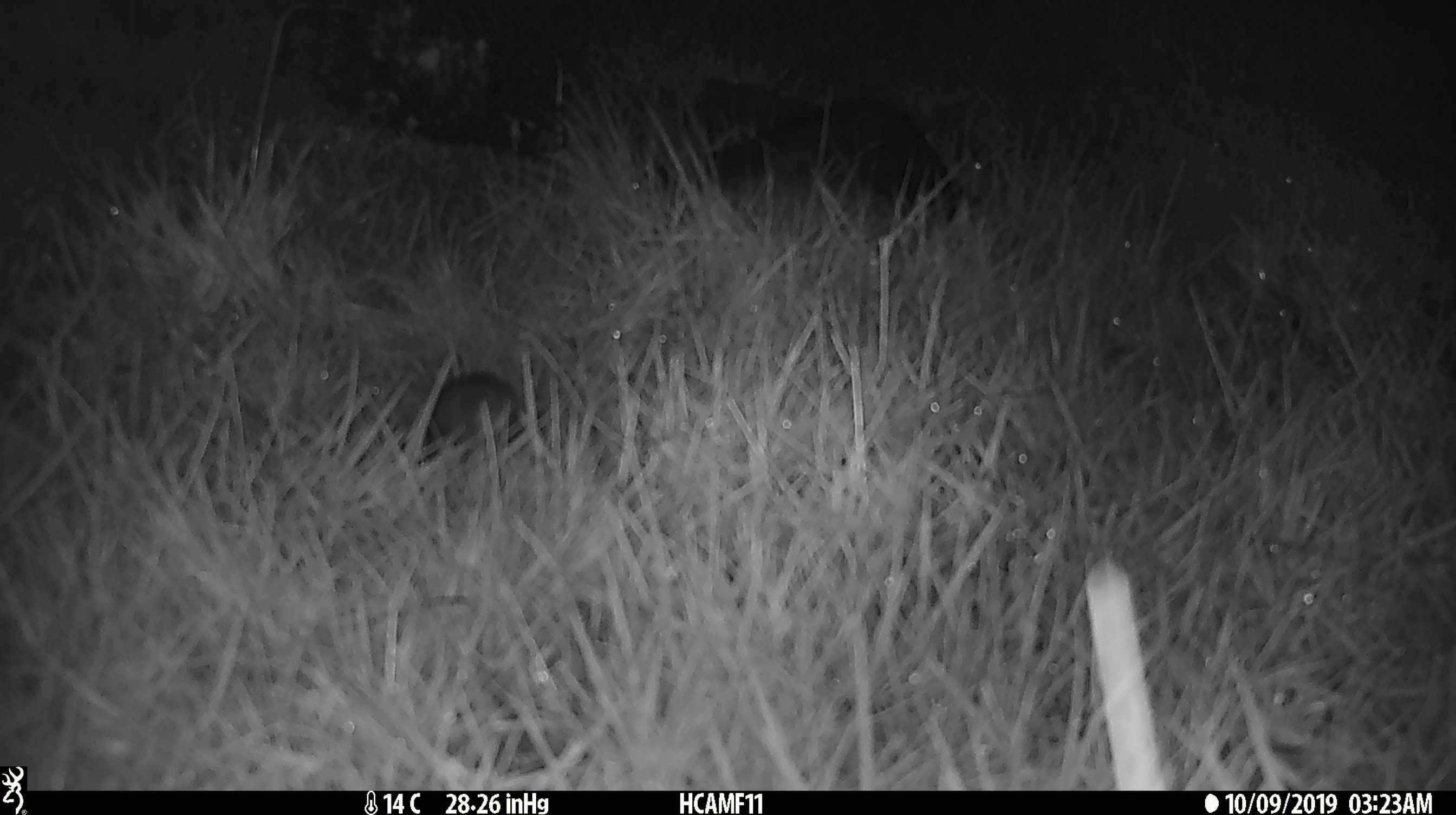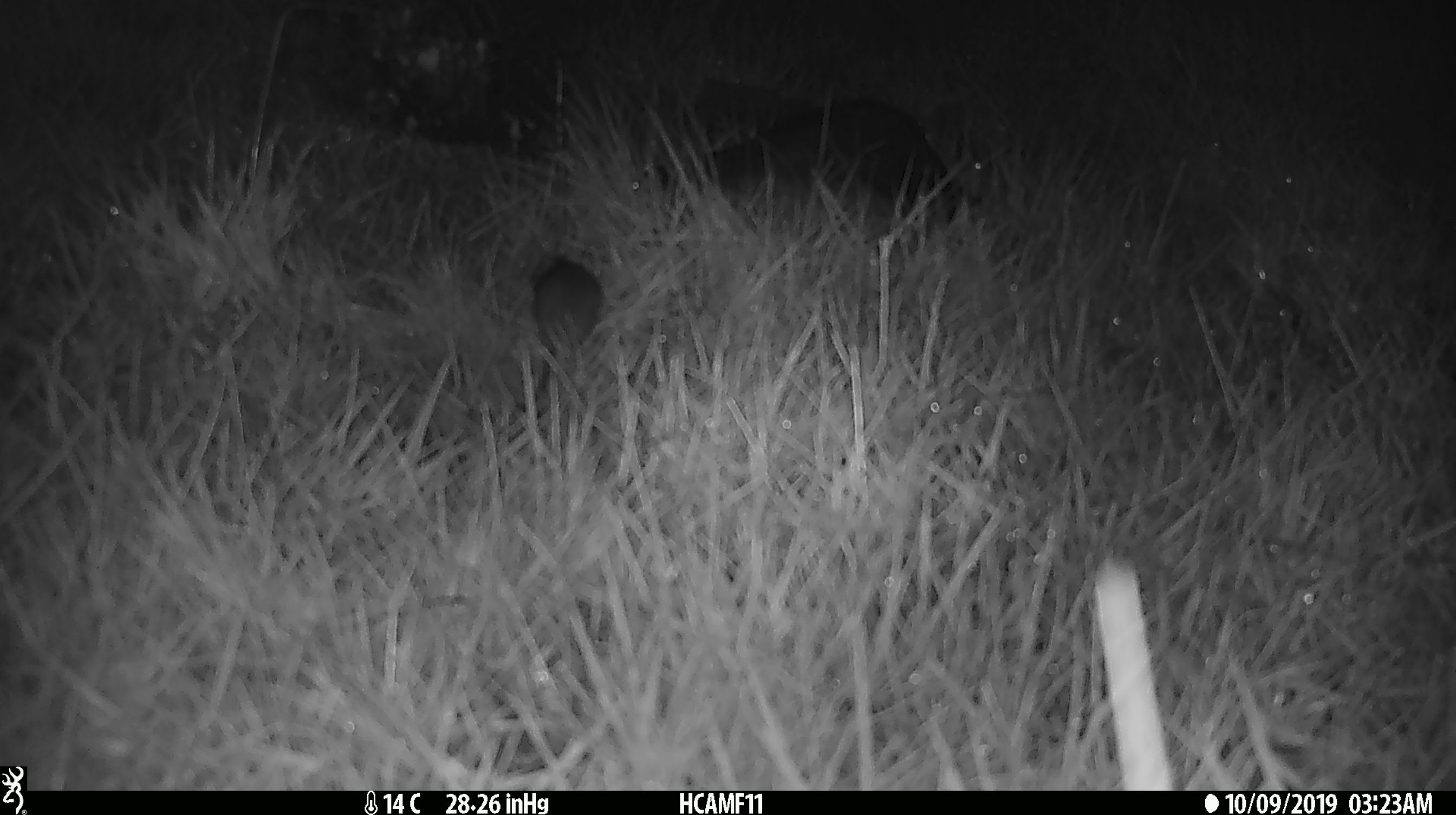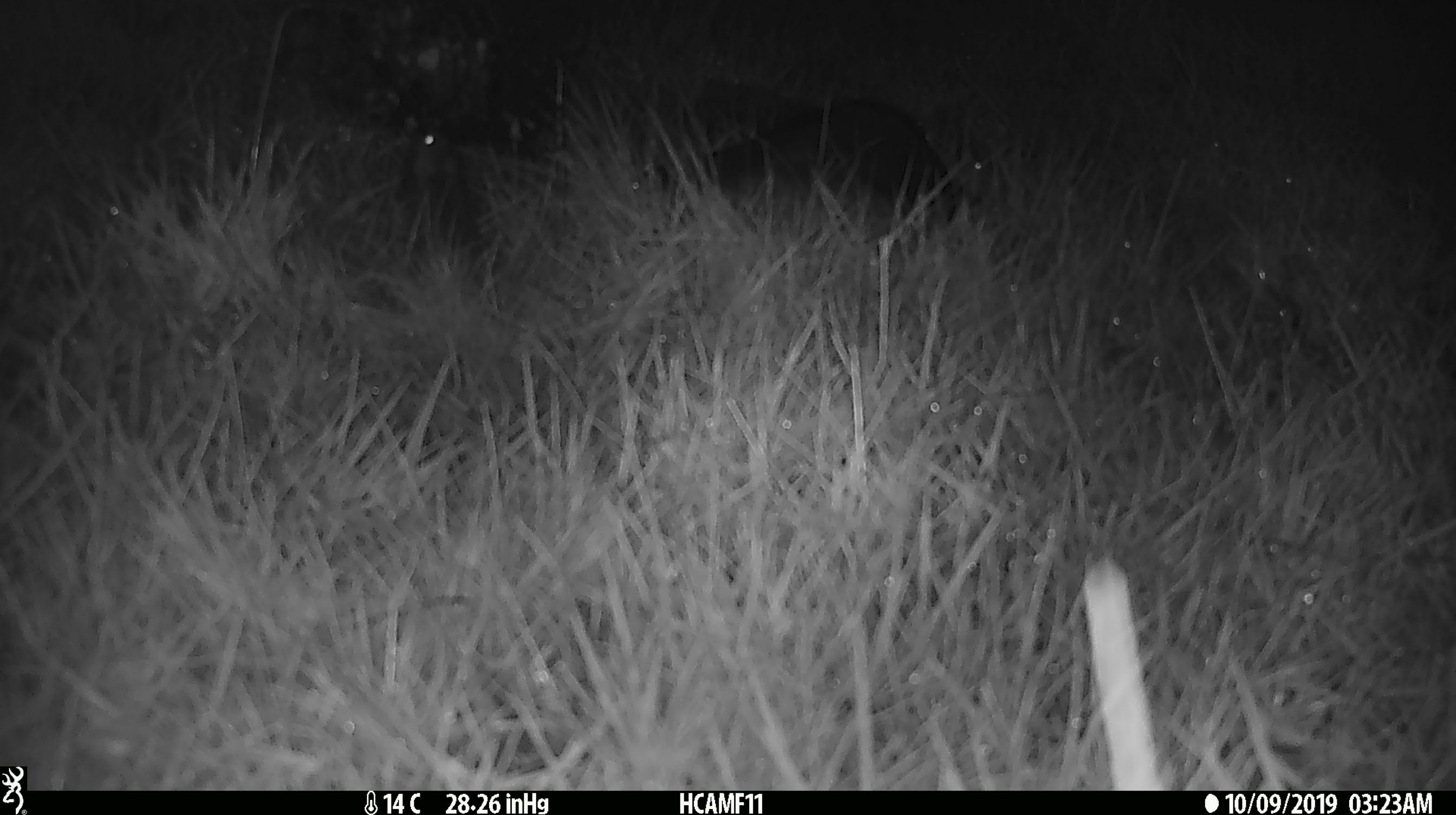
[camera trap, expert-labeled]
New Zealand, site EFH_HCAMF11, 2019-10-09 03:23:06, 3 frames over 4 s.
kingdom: Animalia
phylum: Chordata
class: Mammalia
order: Rodentia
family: Muridae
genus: Mus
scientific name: Mus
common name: mouse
Mouse (Mus).